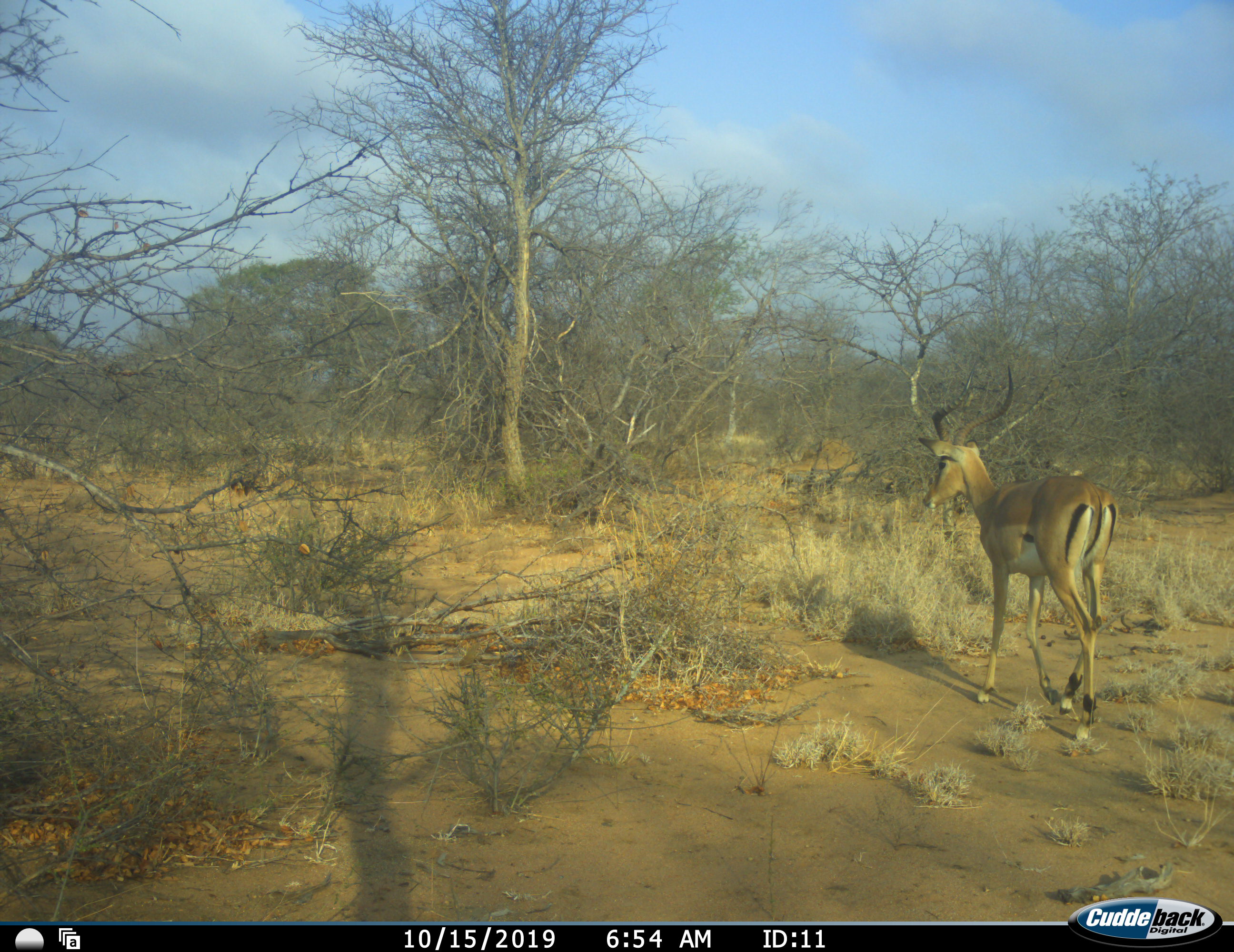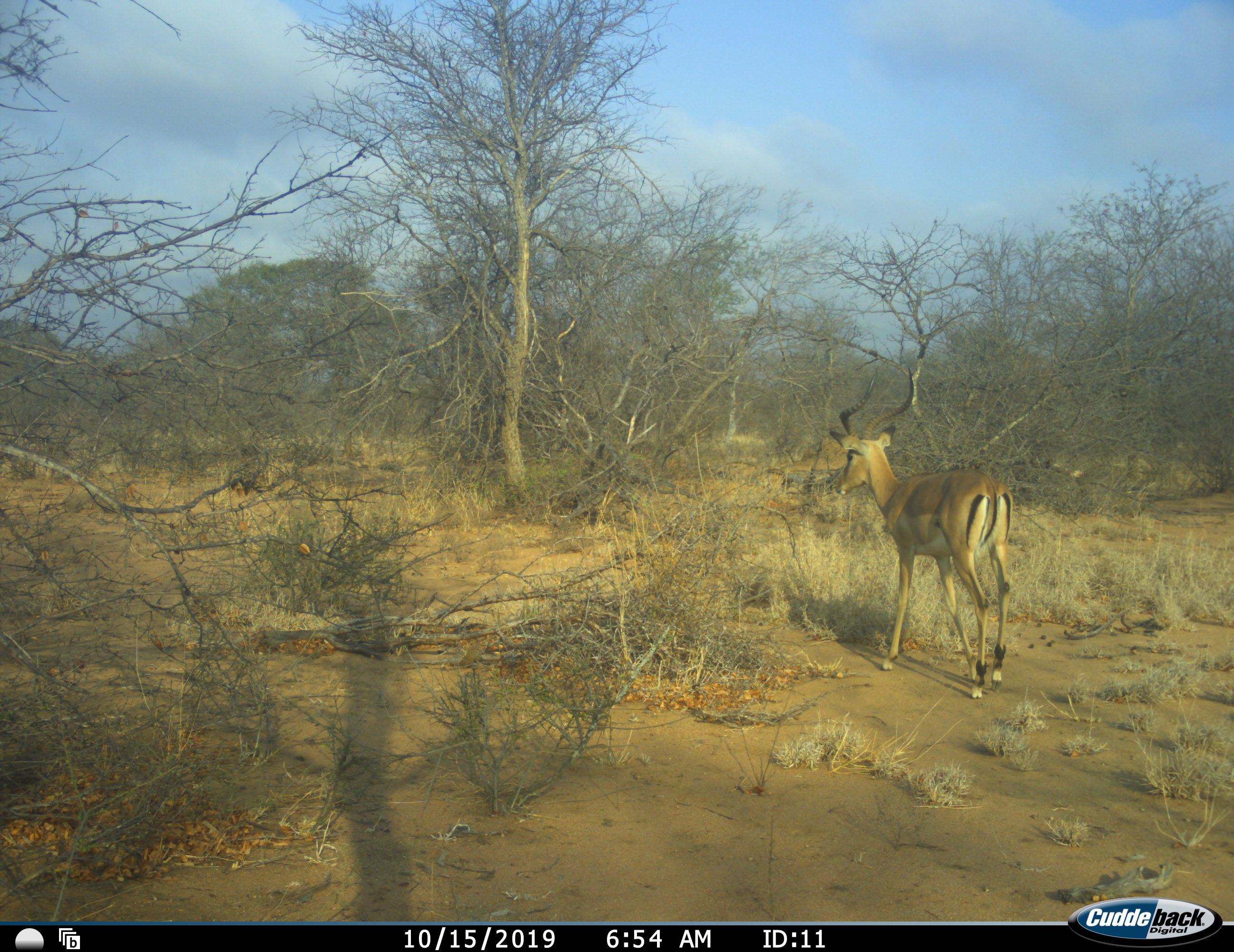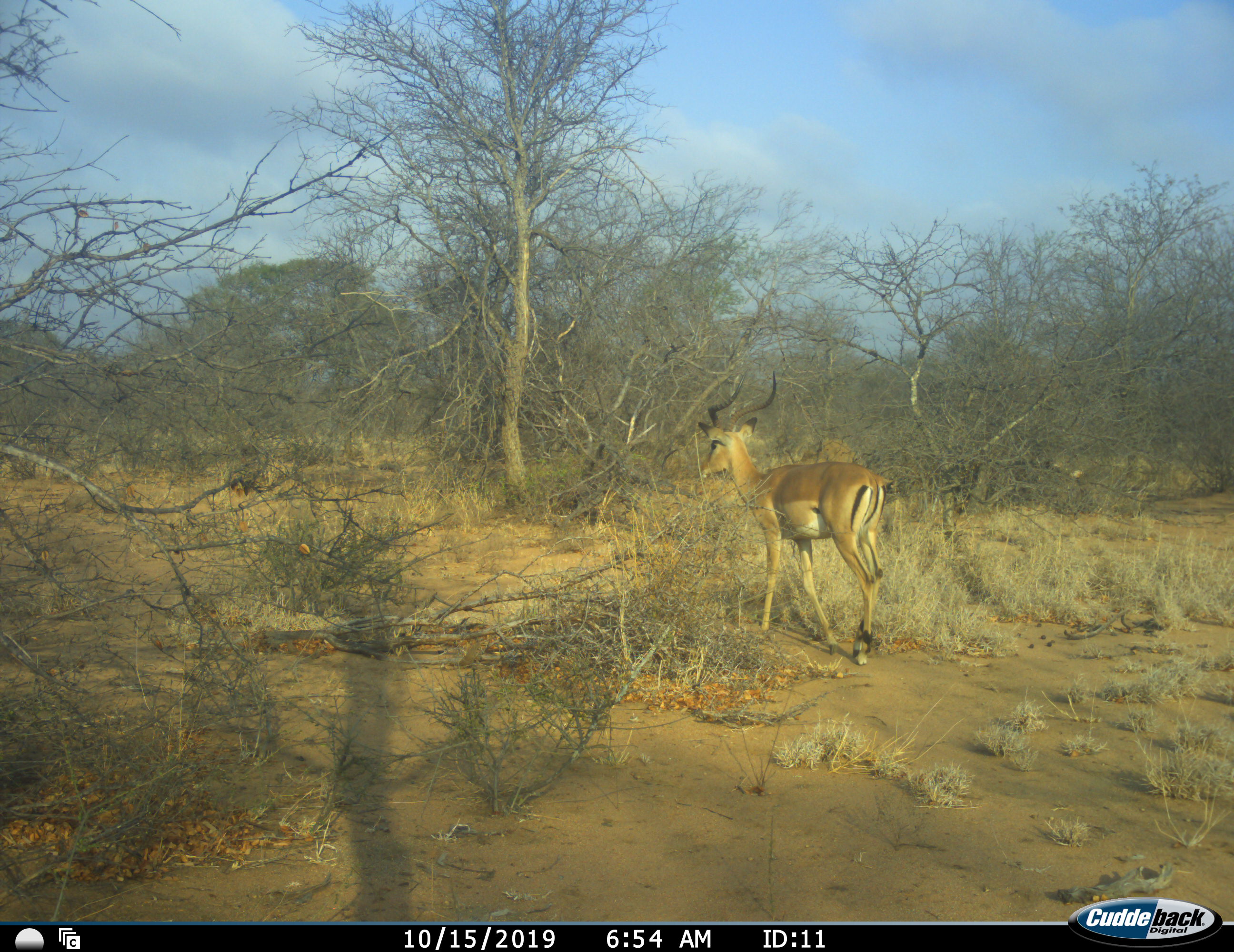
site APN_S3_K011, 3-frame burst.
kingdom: Animalia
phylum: Chordata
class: Mammalia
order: Artiodactyla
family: Bovidae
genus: Aepyceros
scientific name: Aepyceros melampus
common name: impala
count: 1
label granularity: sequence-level